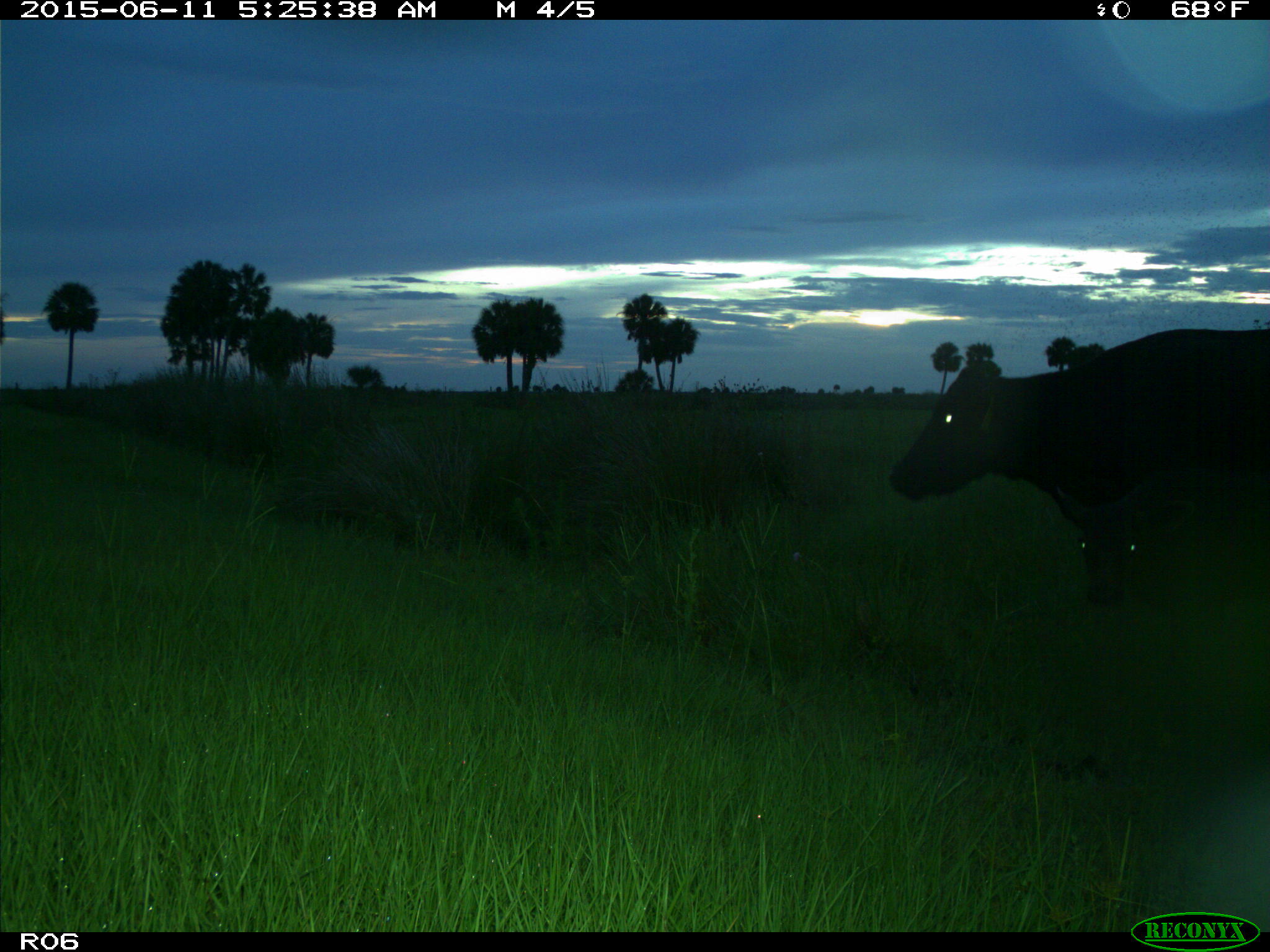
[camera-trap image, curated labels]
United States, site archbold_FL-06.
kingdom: Animalia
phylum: Chordata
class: Mammalia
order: Artiodactyla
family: Bovidae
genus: Bos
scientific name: Bos taurus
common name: domestic cow